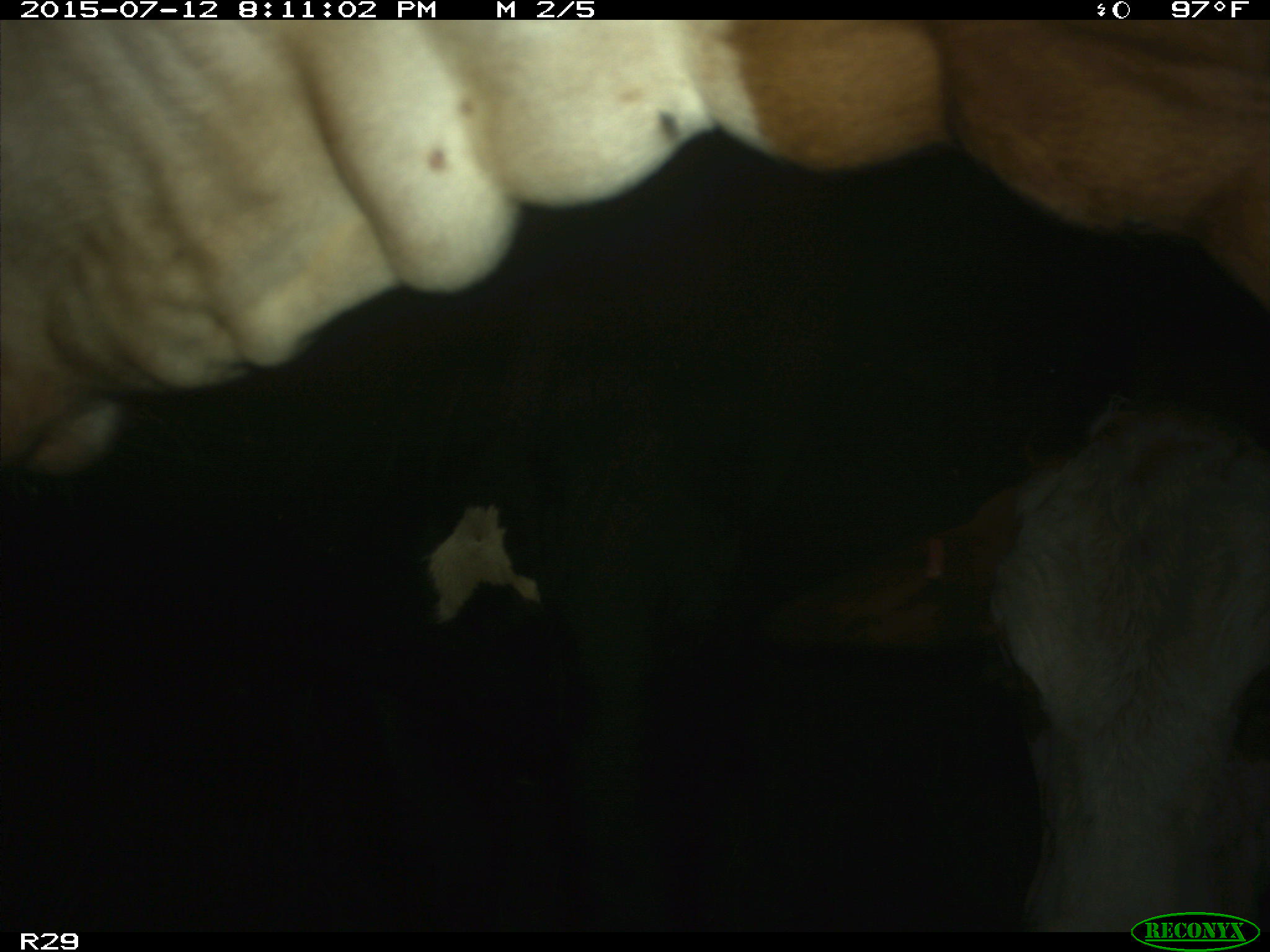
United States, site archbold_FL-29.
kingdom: Animalia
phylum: Chordata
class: Mammalia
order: Artiodactyla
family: Bovidae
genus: Bos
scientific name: Bos taurus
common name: domestic cow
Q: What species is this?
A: Bos taurus (domestic cow).